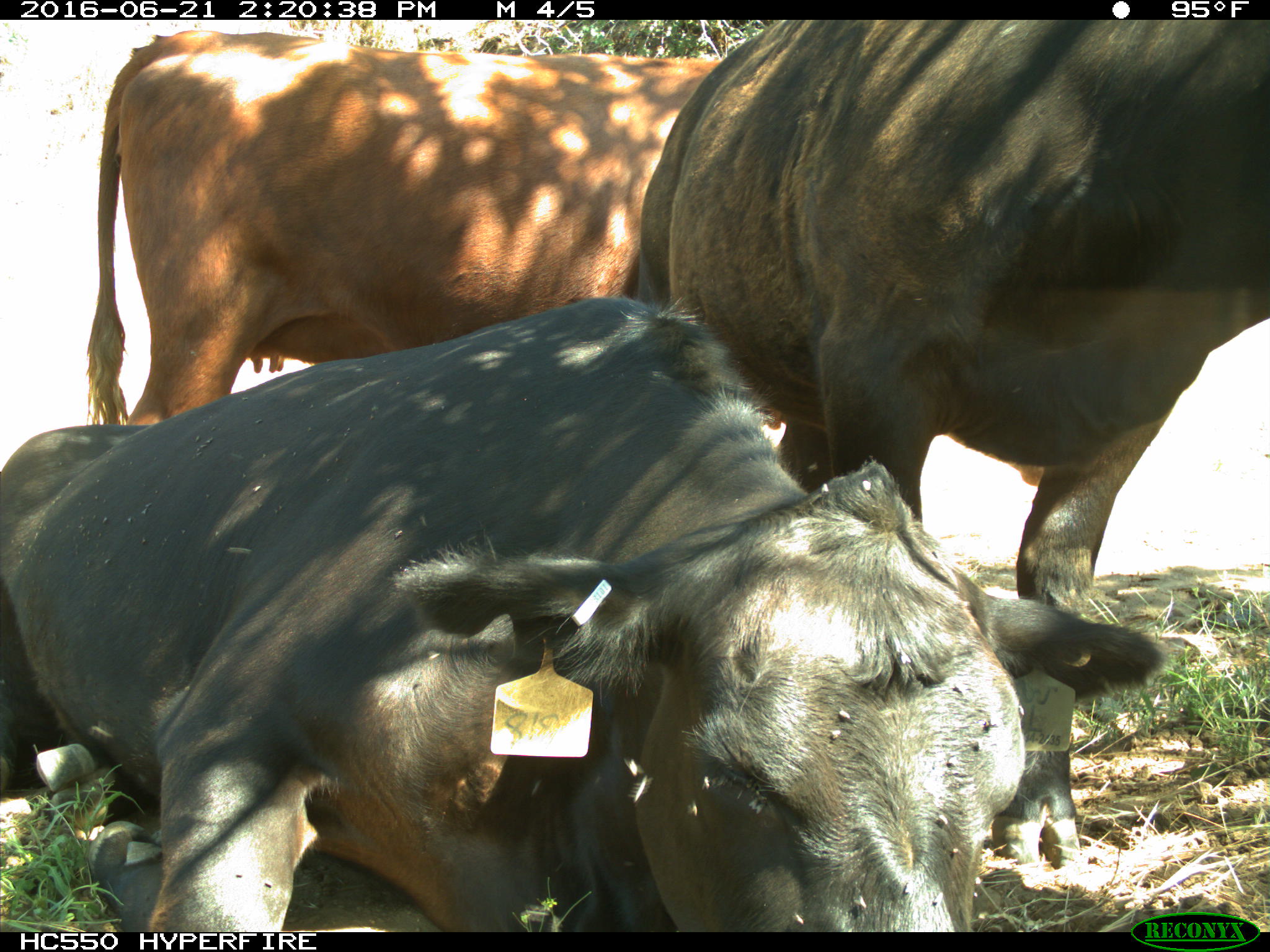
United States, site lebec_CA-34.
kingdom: Animalia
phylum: Chordata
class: Mammalia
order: Artiodactyla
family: Bovidae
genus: Bos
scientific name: Bos taurus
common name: domestic cow